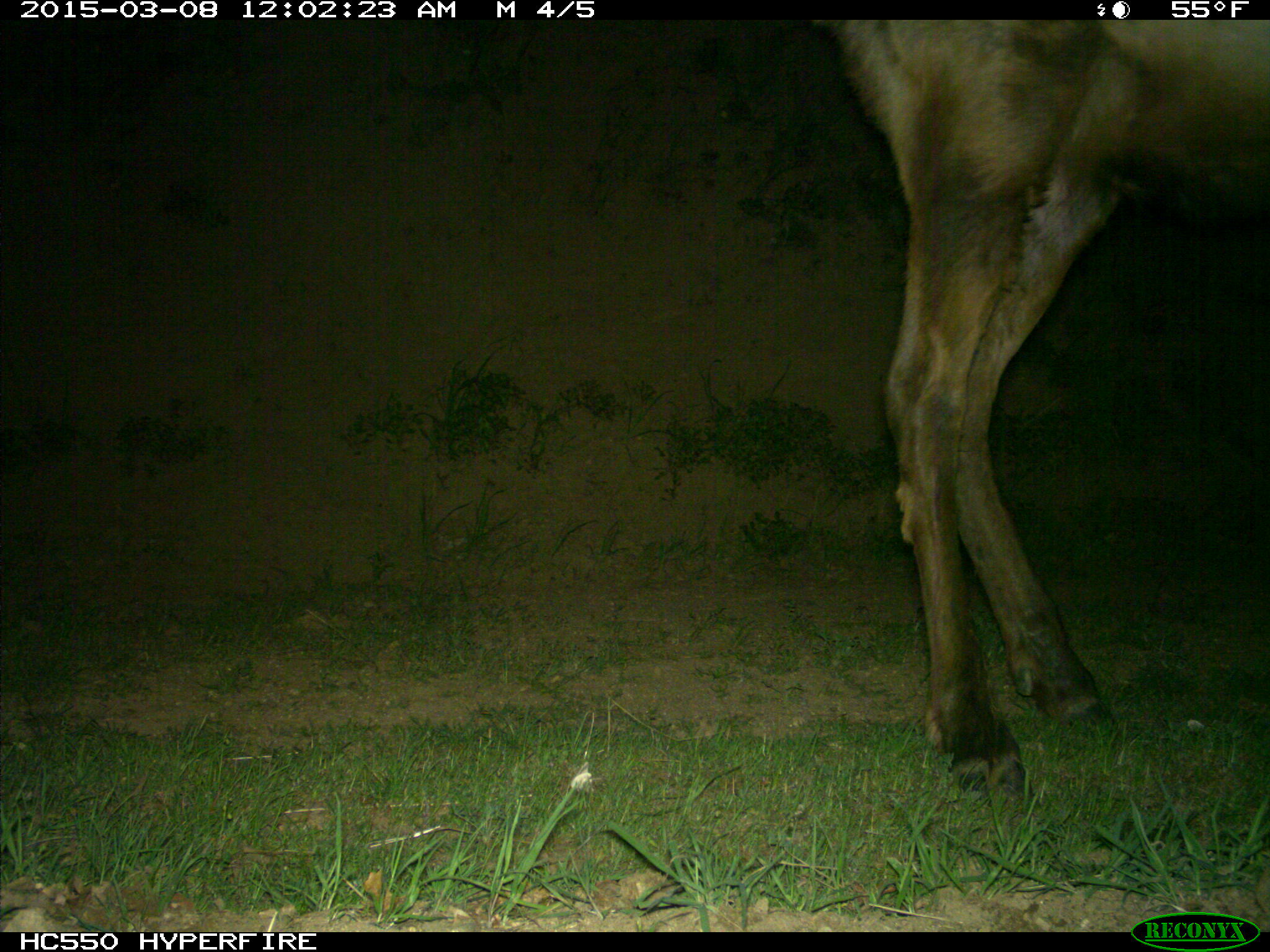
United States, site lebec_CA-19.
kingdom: Animalia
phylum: Chordata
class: Mammalia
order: Artiodactyla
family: Cervidae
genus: Cervus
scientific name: Cervus canadensis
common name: elk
Cervus canadensis (elk).